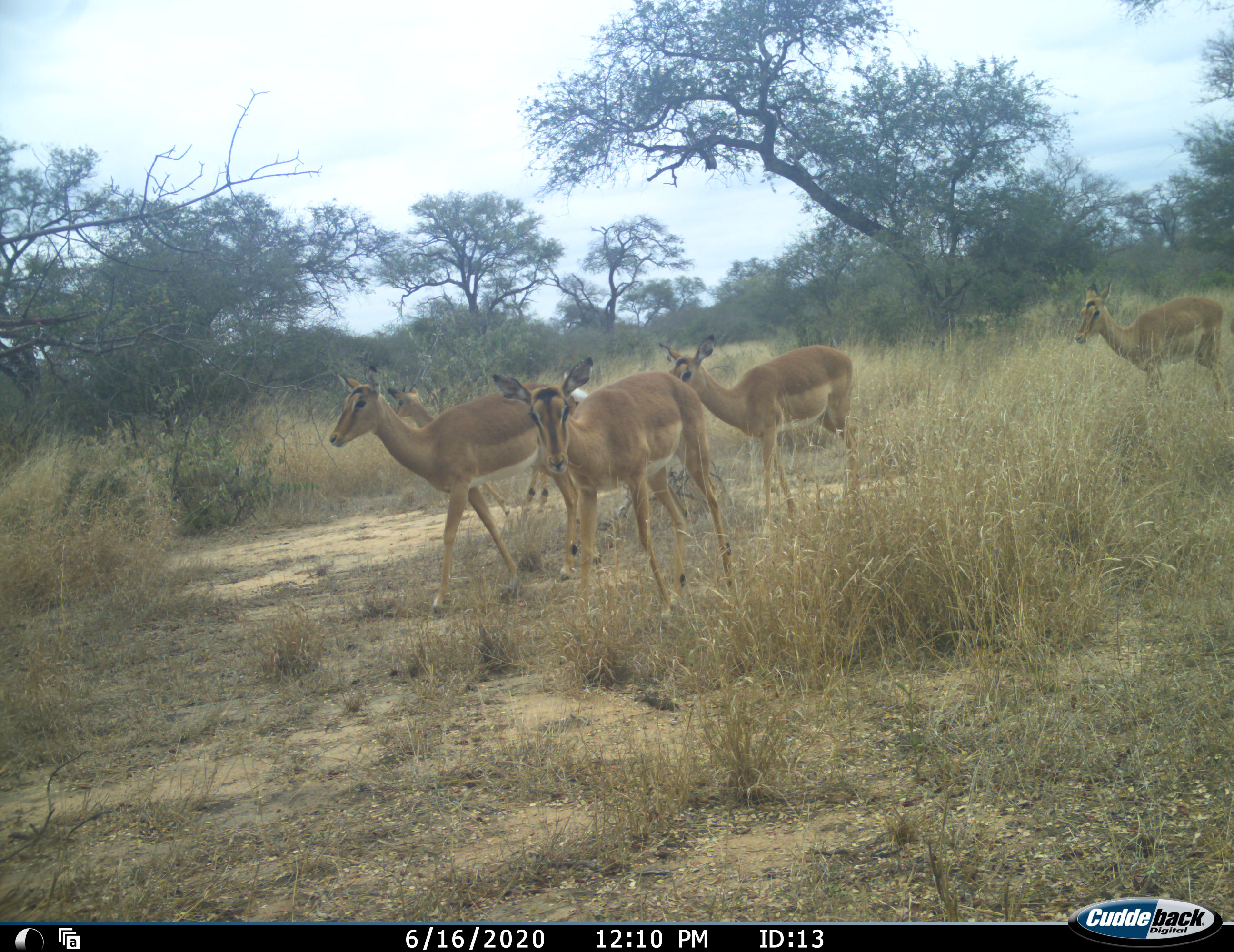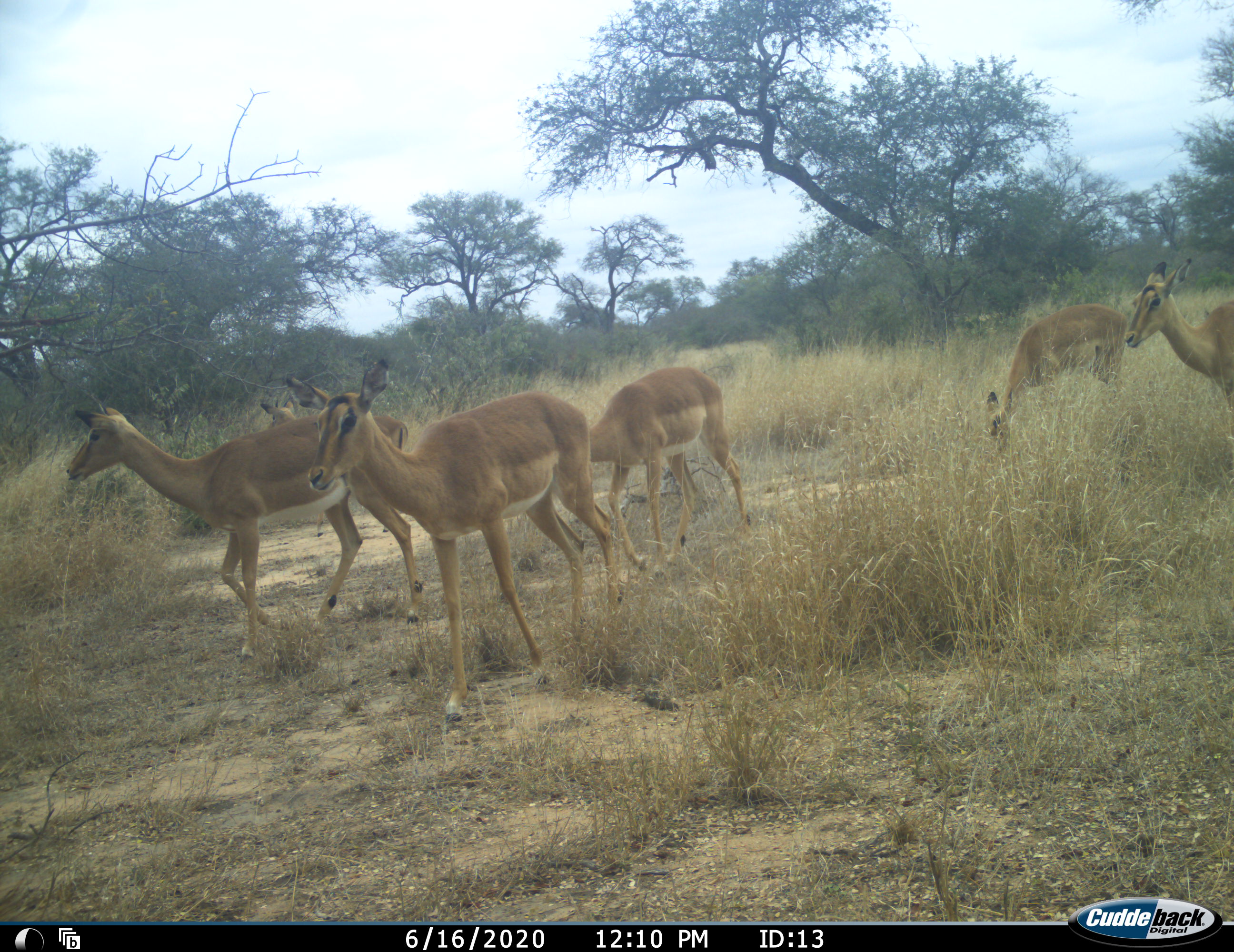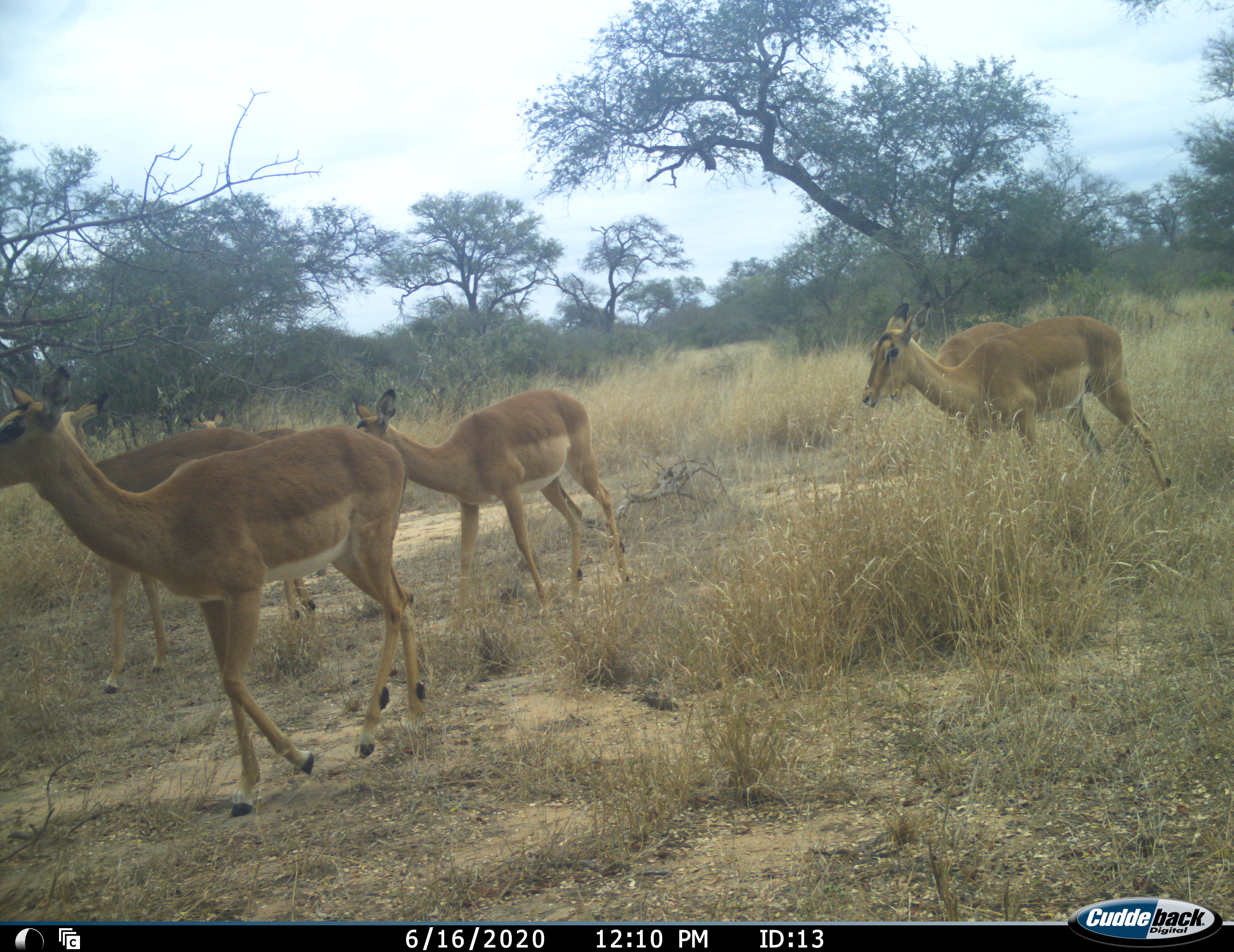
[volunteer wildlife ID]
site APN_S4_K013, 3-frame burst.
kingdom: Animalia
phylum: Chordata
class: Mammalia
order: Artiodactyla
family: Bovidae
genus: Aepyceros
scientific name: Aepyceros melampus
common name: impala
Impala (Aepyceros melampus), count 6. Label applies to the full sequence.